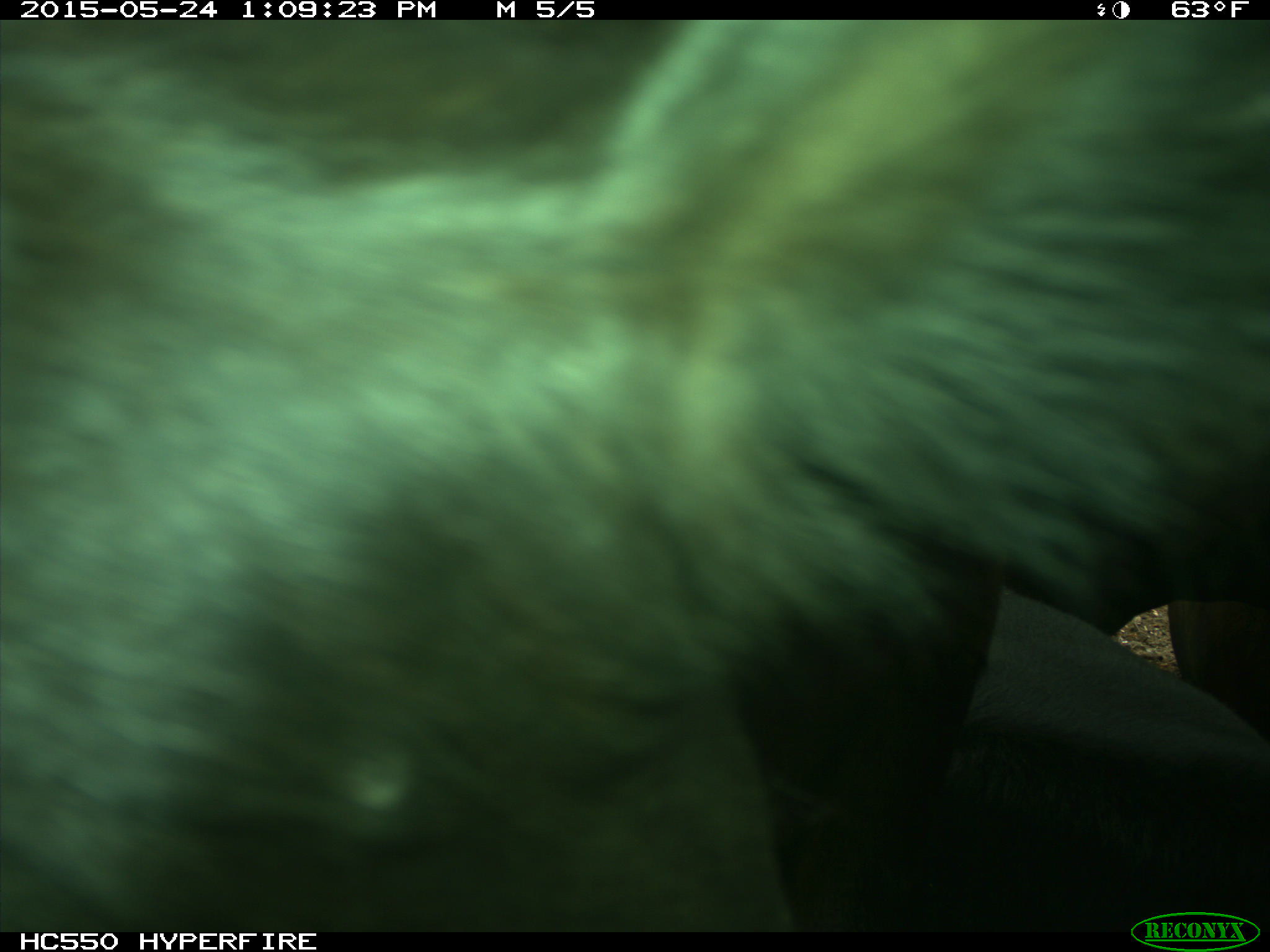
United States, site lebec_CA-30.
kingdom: Animalia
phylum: Chordata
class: Mammalia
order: Artiodactyla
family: Bovidae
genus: Bos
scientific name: Bos taurus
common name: domestic cow